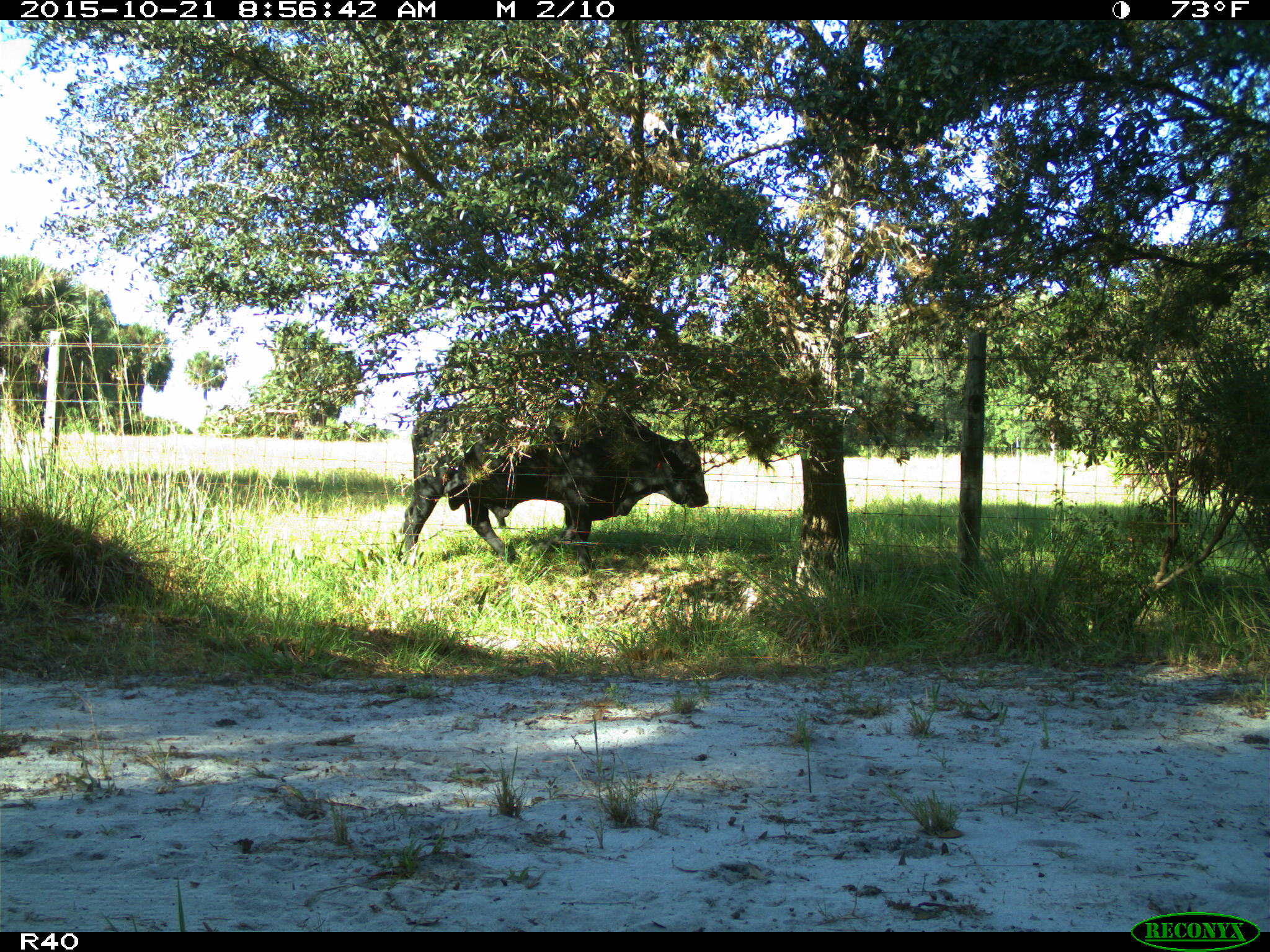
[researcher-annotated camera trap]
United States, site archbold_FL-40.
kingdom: Animalia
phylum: Chordata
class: Mammalia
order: Artiodactyla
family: Bovidae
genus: Bos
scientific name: Bos taurus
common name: domestic cow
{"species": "Bos taurus (domestic cow)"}